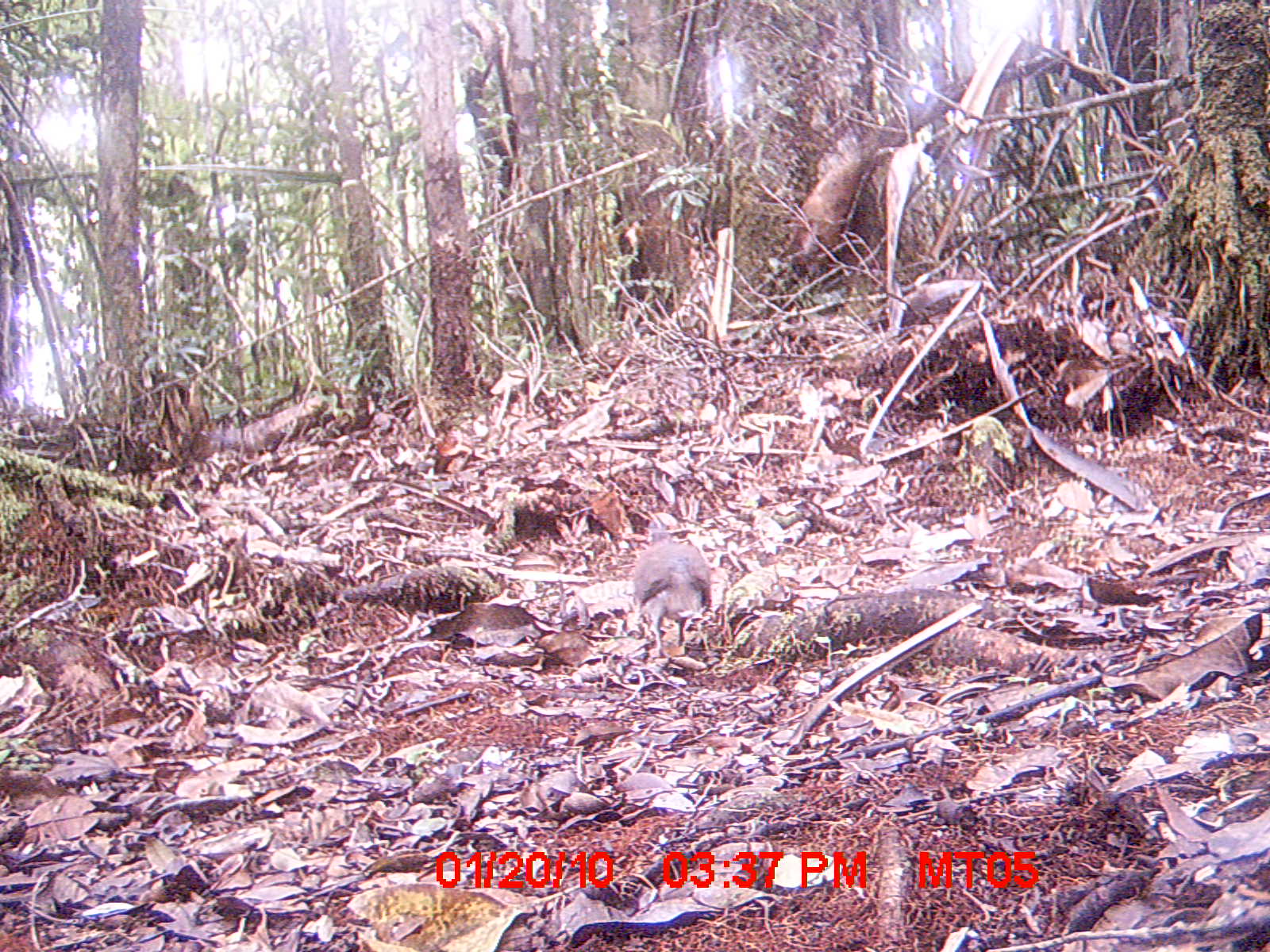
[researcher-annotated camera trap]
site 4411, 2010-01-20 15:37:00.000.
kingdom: Animalia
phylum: Chordata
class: Aves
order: Columbiformes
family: Columbidae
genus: Streptopelia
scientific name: Streptopelia picturata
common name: malagasy turtle dove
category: nesoenas picturata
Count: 1.